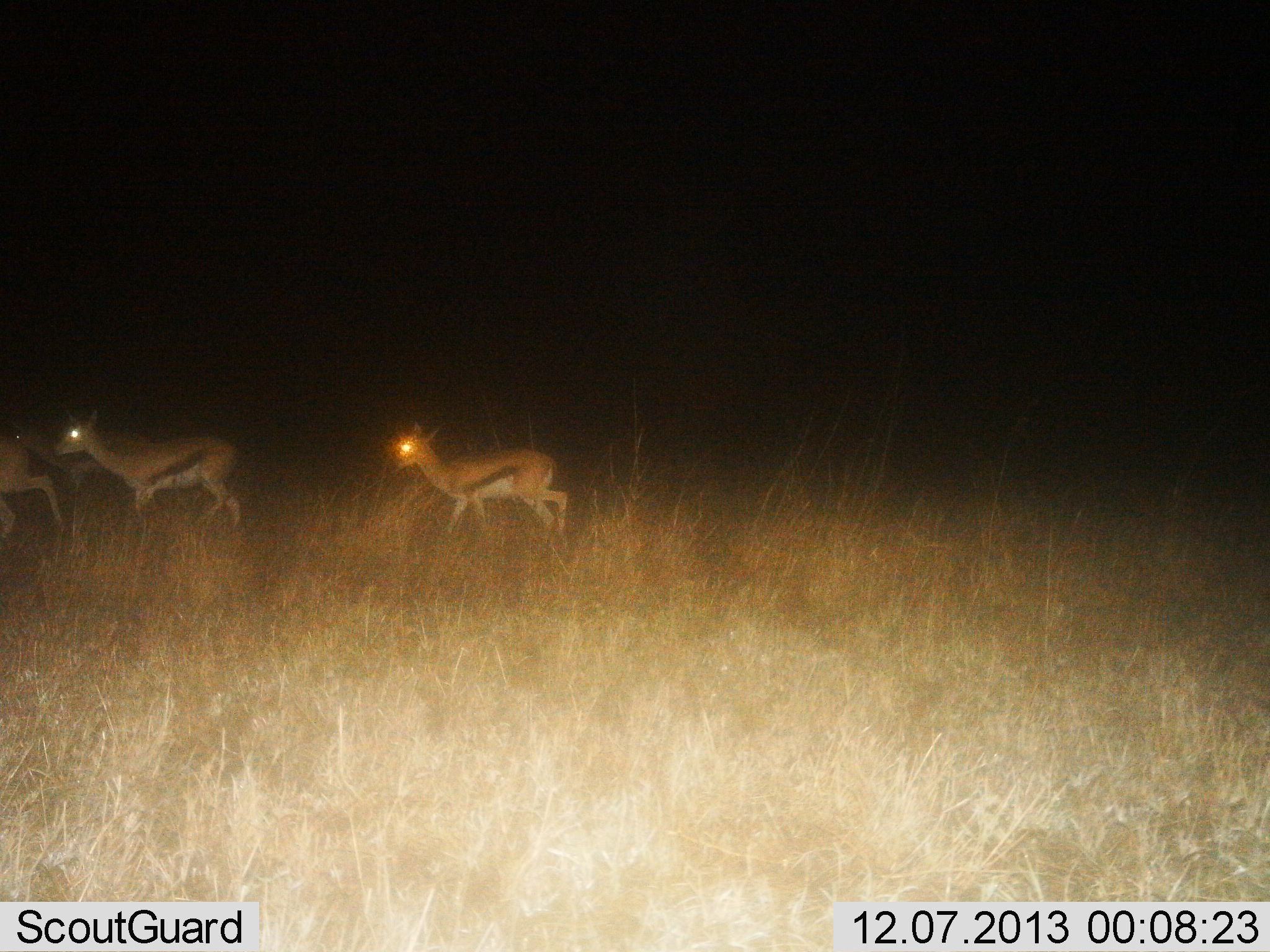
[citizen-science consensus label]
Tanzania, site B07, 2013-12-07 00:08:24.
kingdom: Animalia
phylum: Chordata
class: Mammalia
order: Artiodactyla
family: Bovidae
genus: Eudorcas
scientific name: Eudorcas thomsonii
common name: thomson's gazelle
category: gazellethomsons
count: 4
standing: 10%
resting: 0%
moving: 90%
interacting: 0%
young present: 0%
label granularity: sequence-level